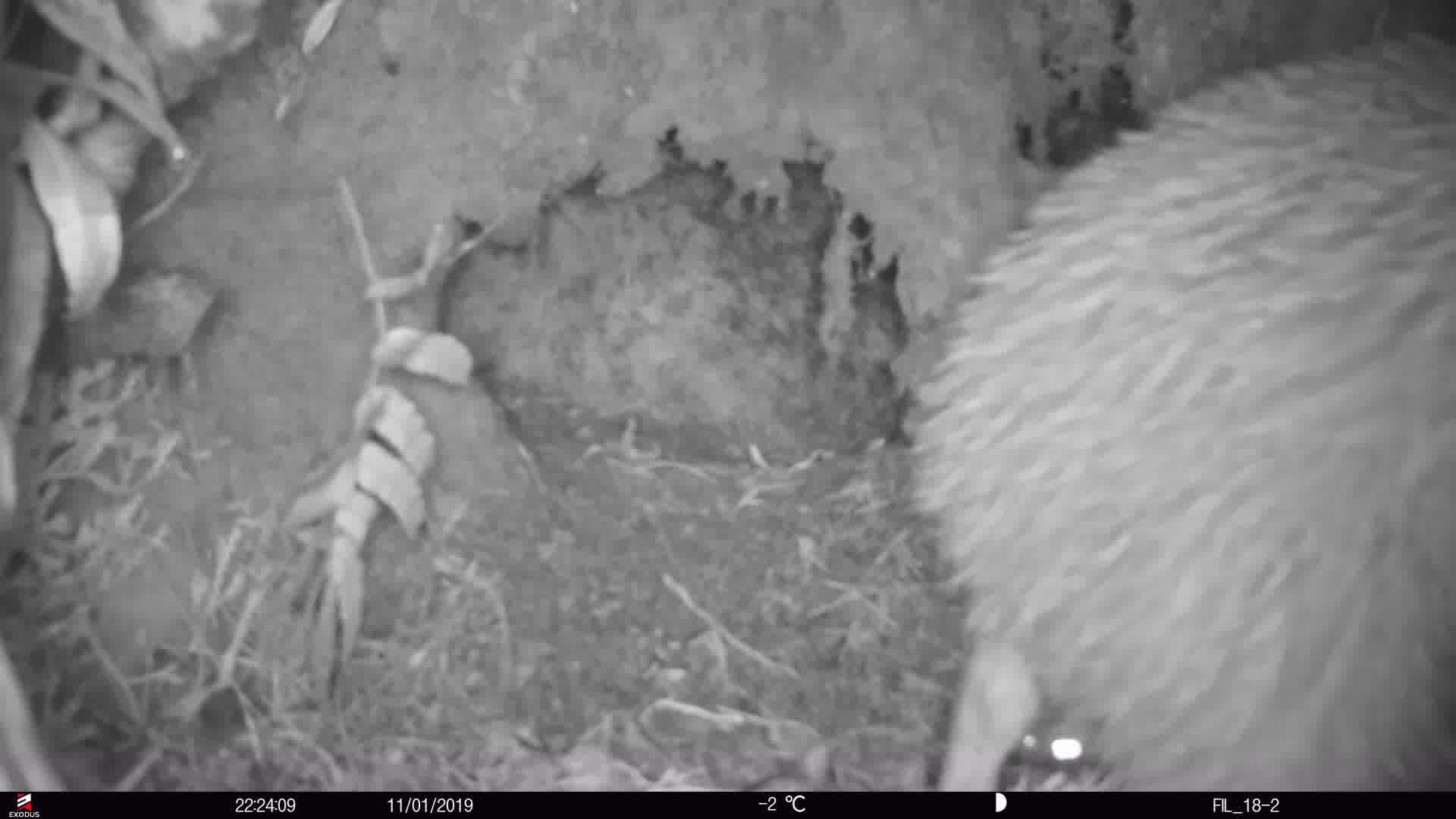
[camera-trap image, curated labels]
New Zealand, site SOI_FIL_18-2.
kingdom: Animalia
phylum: Chordata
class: Aves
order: Apterygiformes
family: Apterygidae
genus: Apteryx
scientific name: Apteryx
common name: kiwi